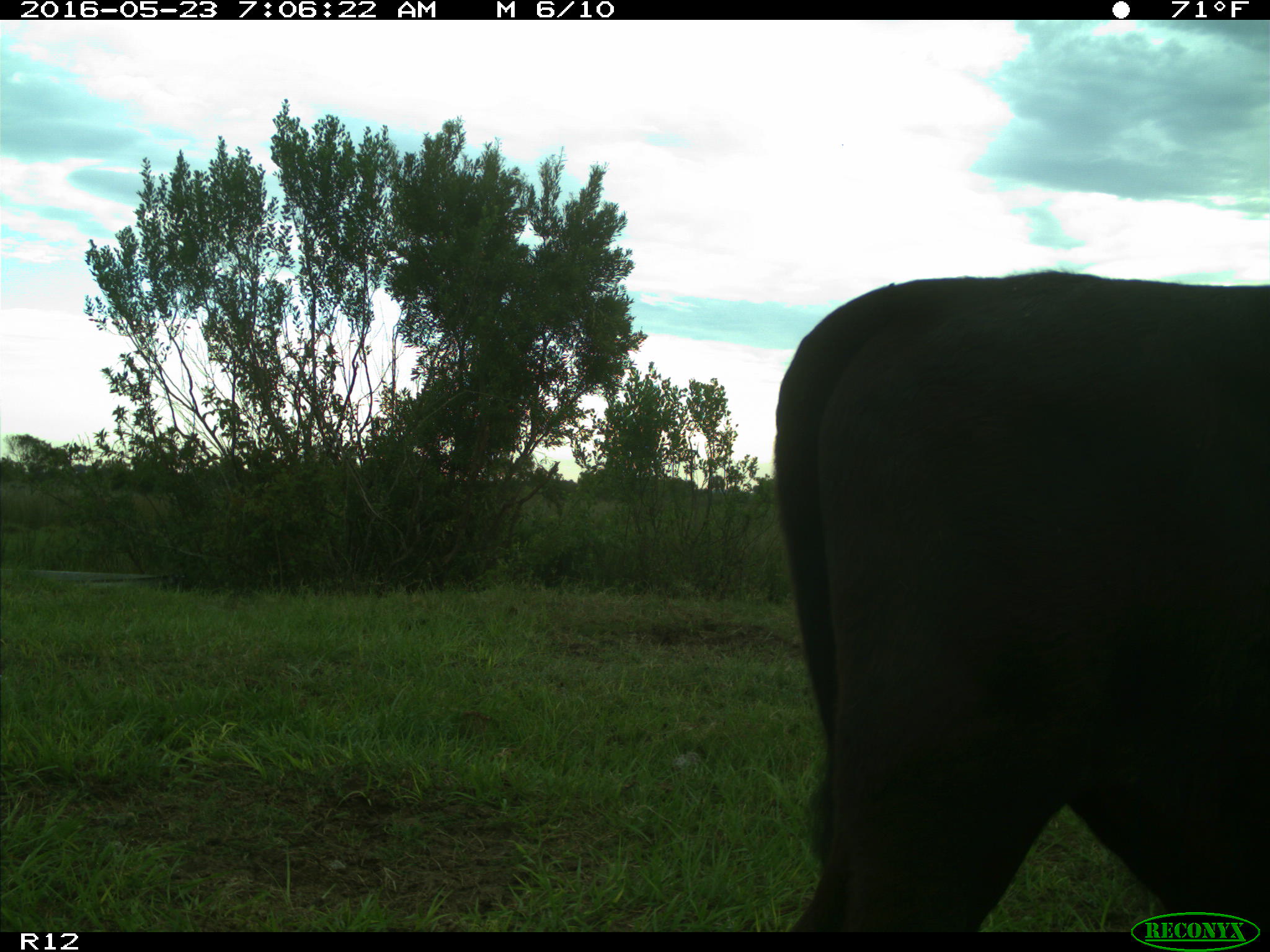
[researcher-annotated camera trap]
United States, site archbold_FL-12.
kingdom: Animalia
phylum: Chordata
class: Mammalia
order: Artiodactyla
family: Bovidae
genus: Bos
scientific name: Bos taurus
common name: domestic cow